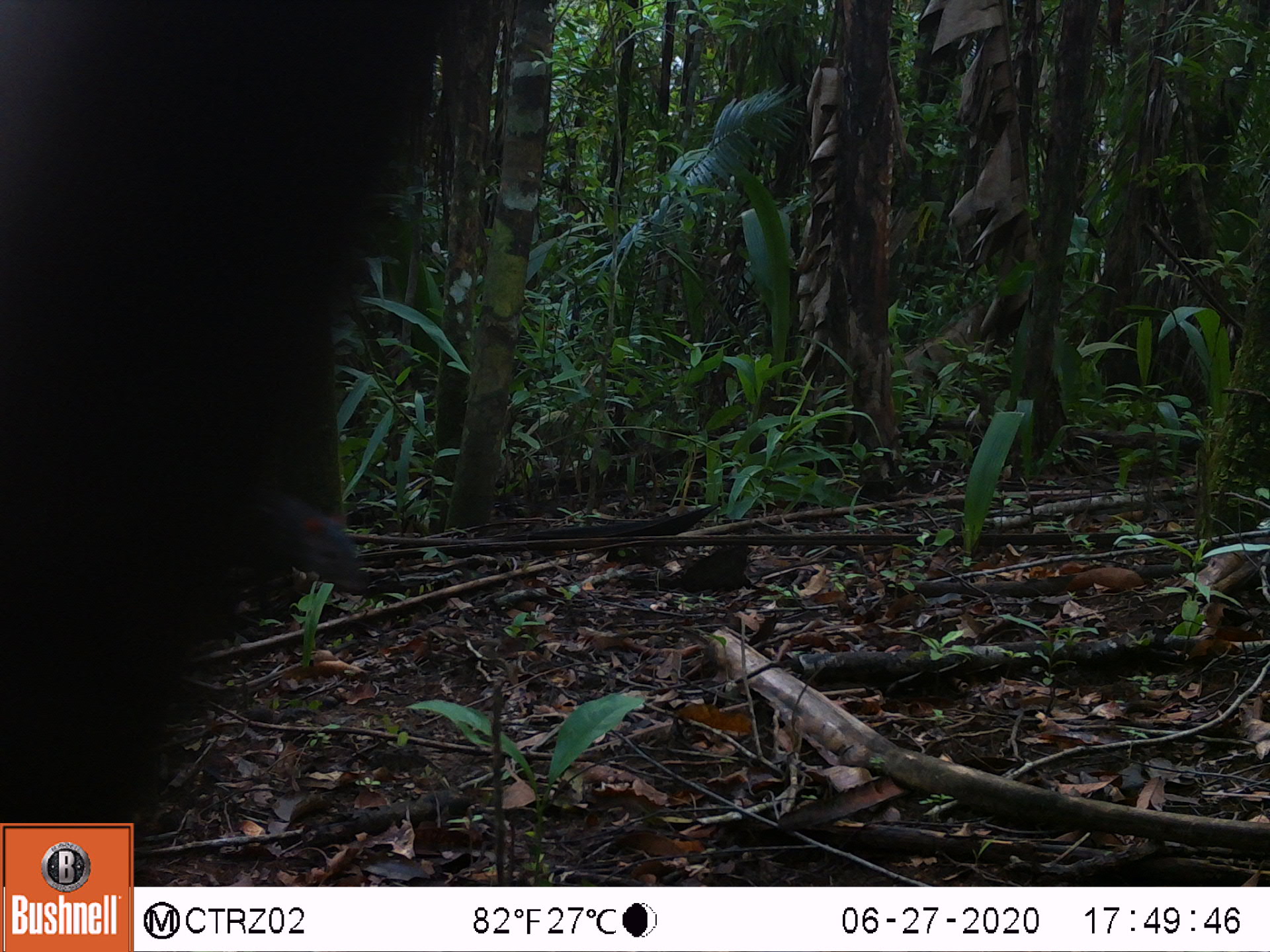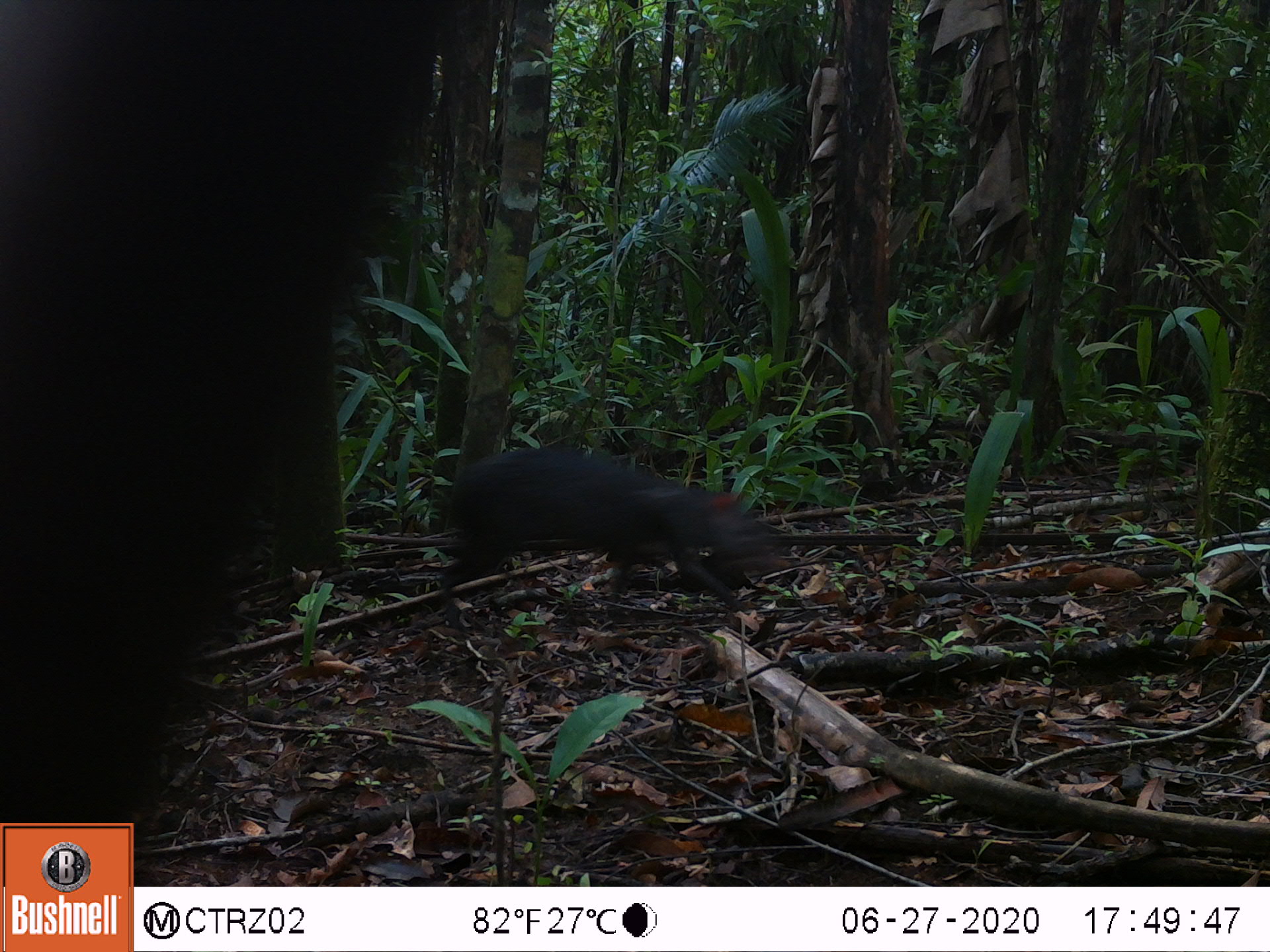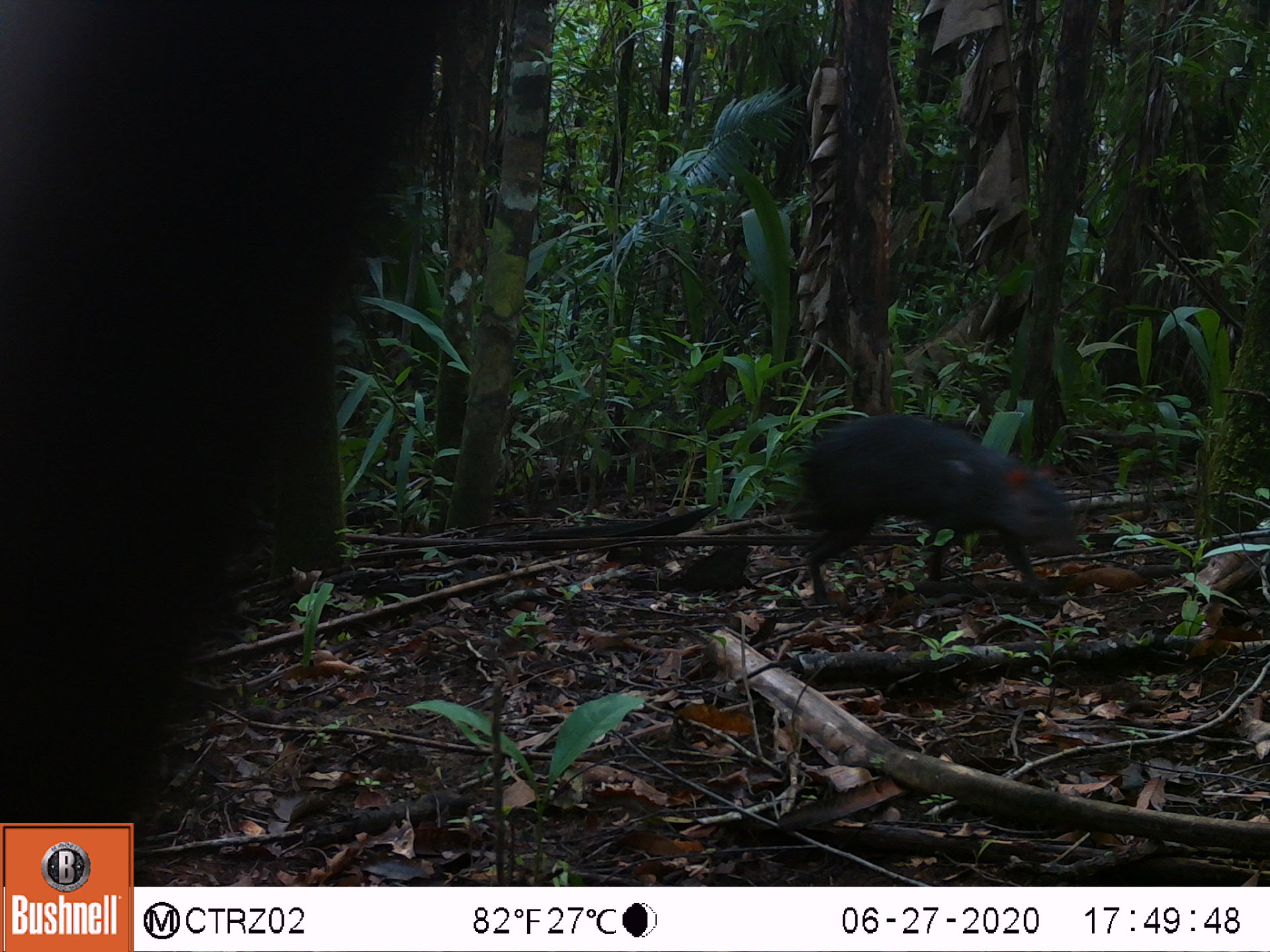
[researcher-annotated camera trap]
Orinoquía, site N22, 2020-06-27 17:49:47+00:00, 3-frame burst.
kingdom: Animalia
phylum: Chordata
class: Mammalia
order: Rodentia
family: Dasyproctidae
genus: Dasyprocta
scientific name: Dasyprocta fuliginosa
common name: black agouti